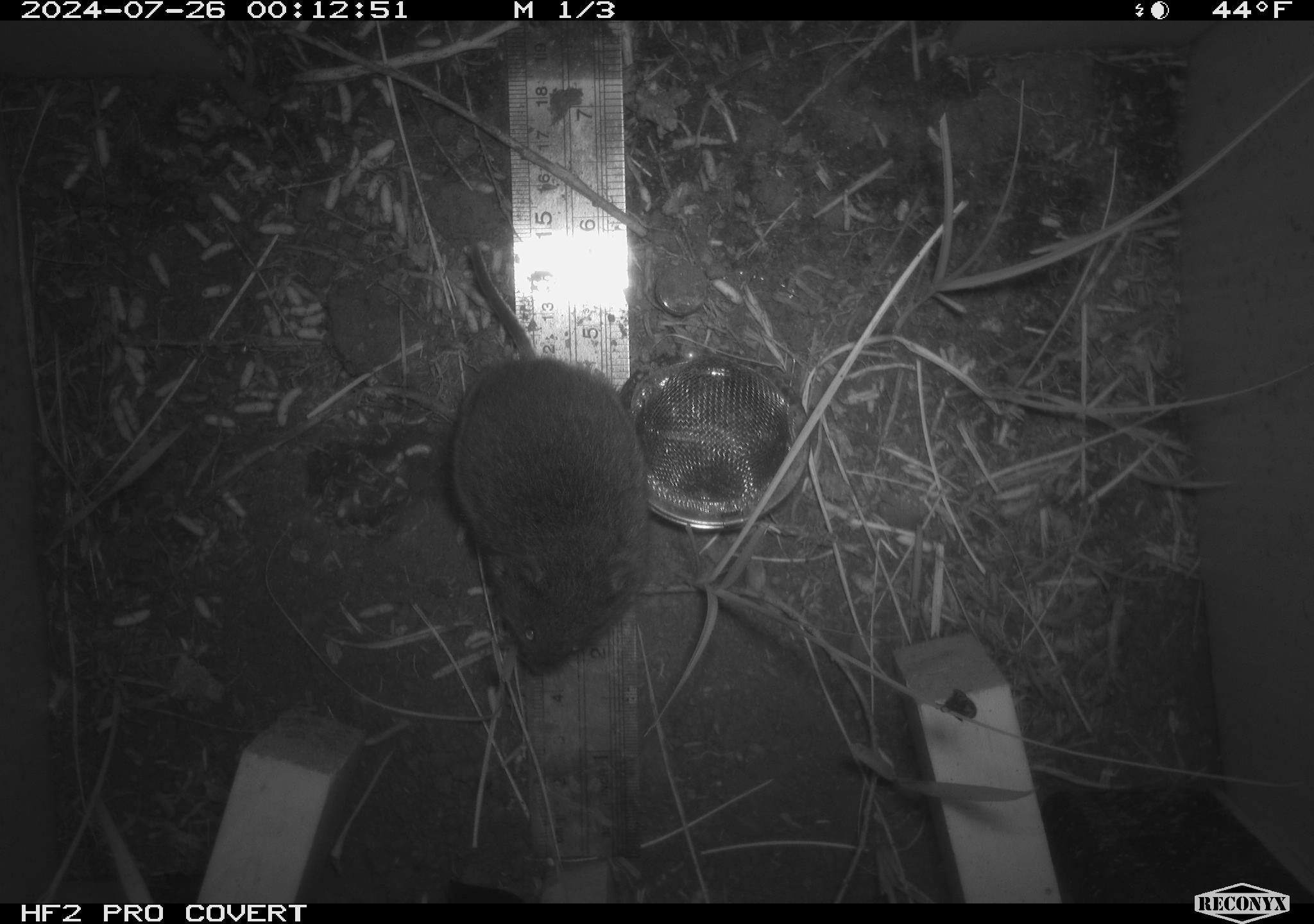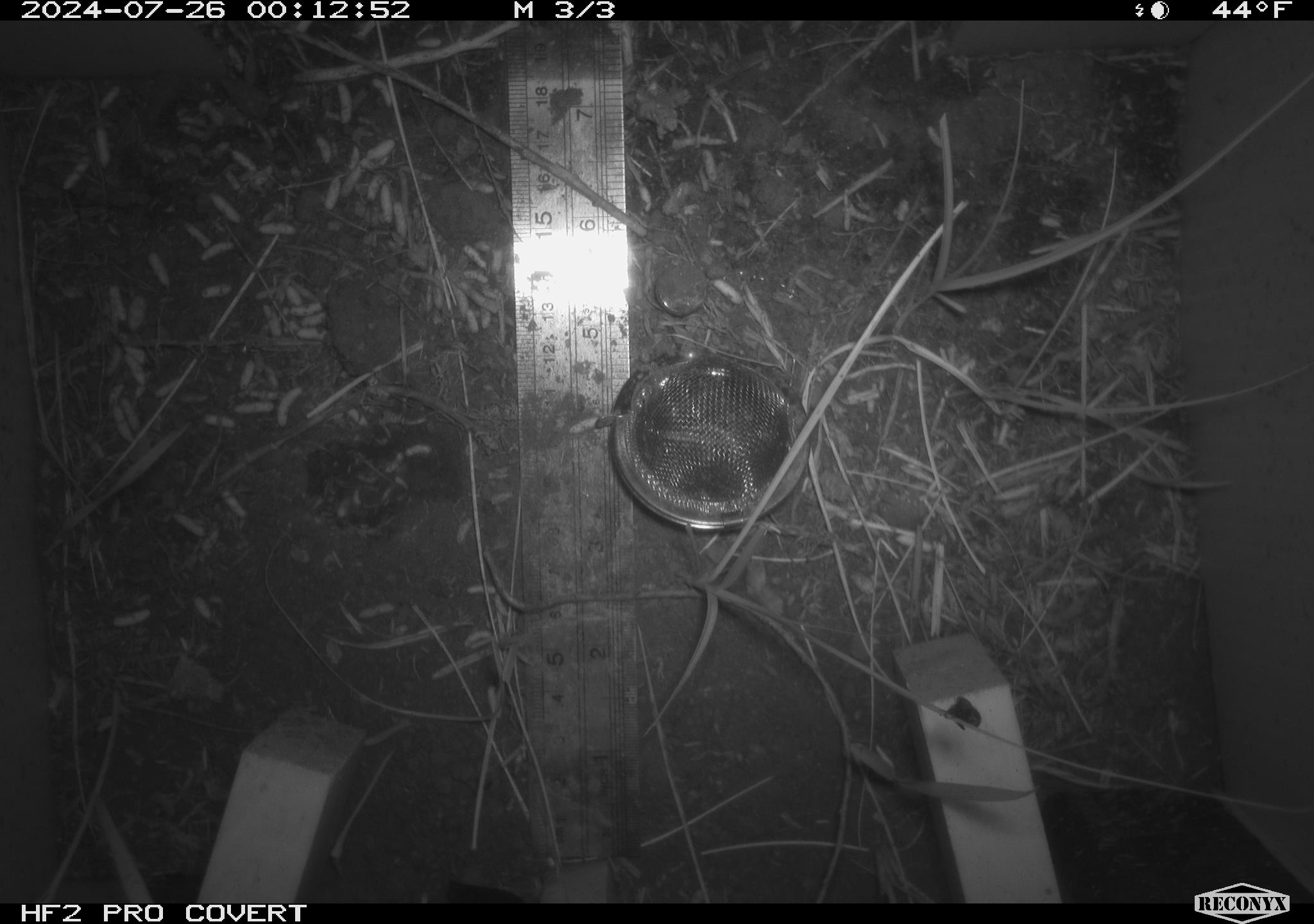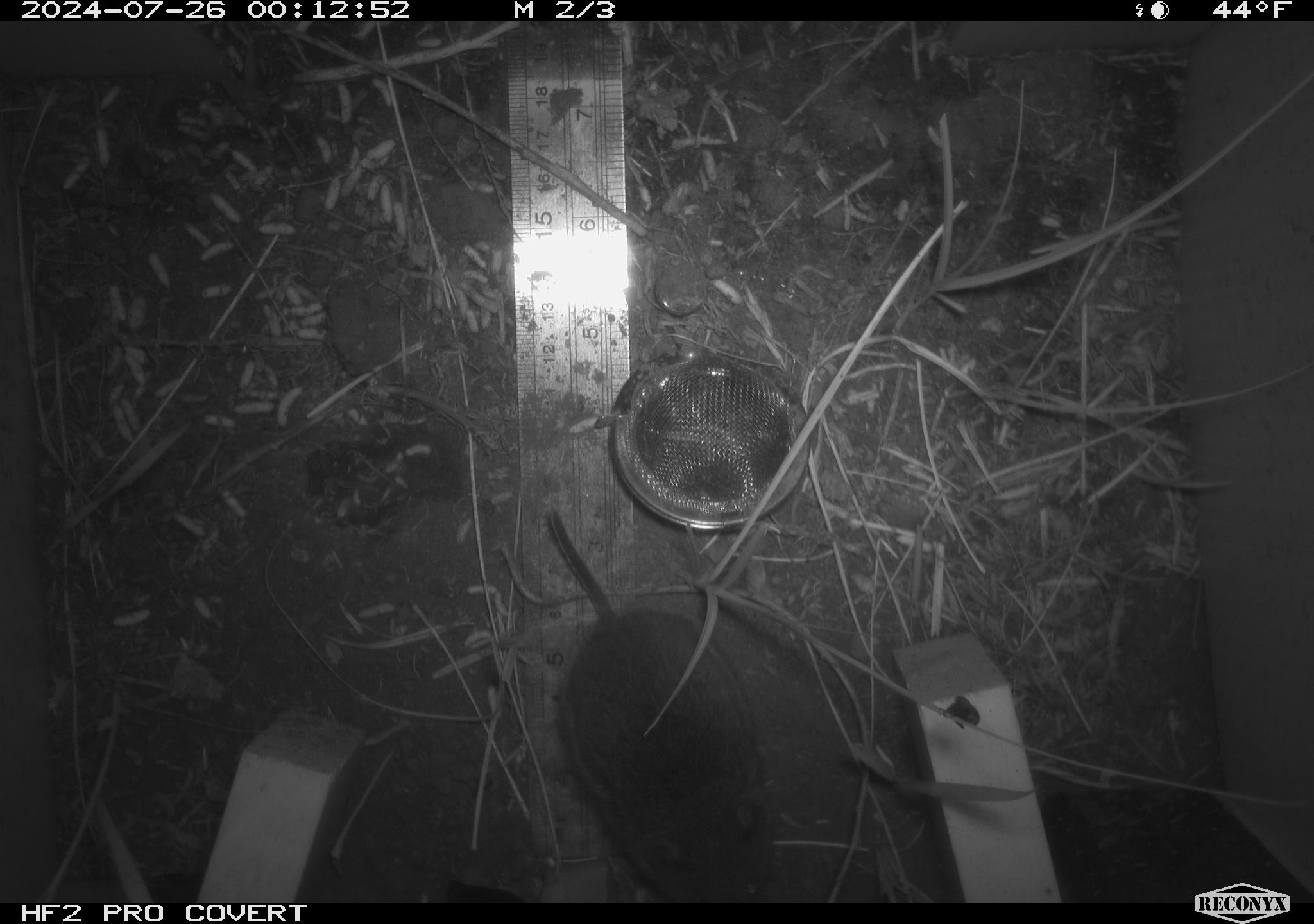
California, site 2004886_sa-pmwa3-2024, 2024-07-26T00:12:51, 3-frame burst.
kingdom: Animalia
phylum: Chordata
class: Mammalia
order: Rodentia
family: Cricetidae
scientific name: Arvicolinae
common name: voles, lemmings, and muskrats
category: arvicolinae subfamily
Arvicolinae subfamily (voles, lemmings, and muskrats) (Arvicolinae).